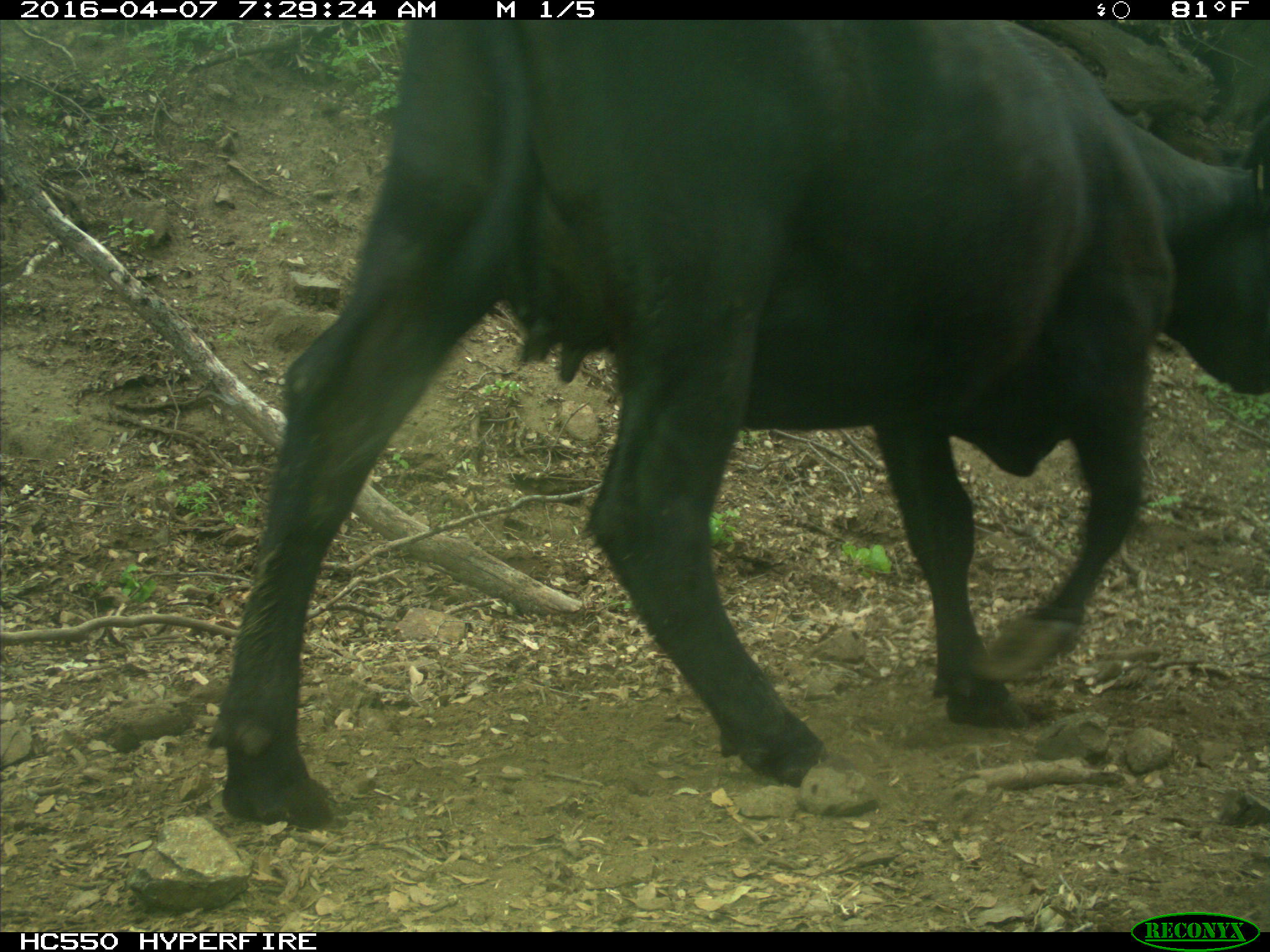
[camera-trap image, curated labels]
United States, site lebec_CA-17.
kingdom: Animalia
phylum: Chordata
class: Mammalia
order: Artiodactyla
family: Bovidae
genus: Bos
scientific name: Bos taurus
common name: domestic cow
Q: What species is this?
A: Bos taurus (domestic cow).